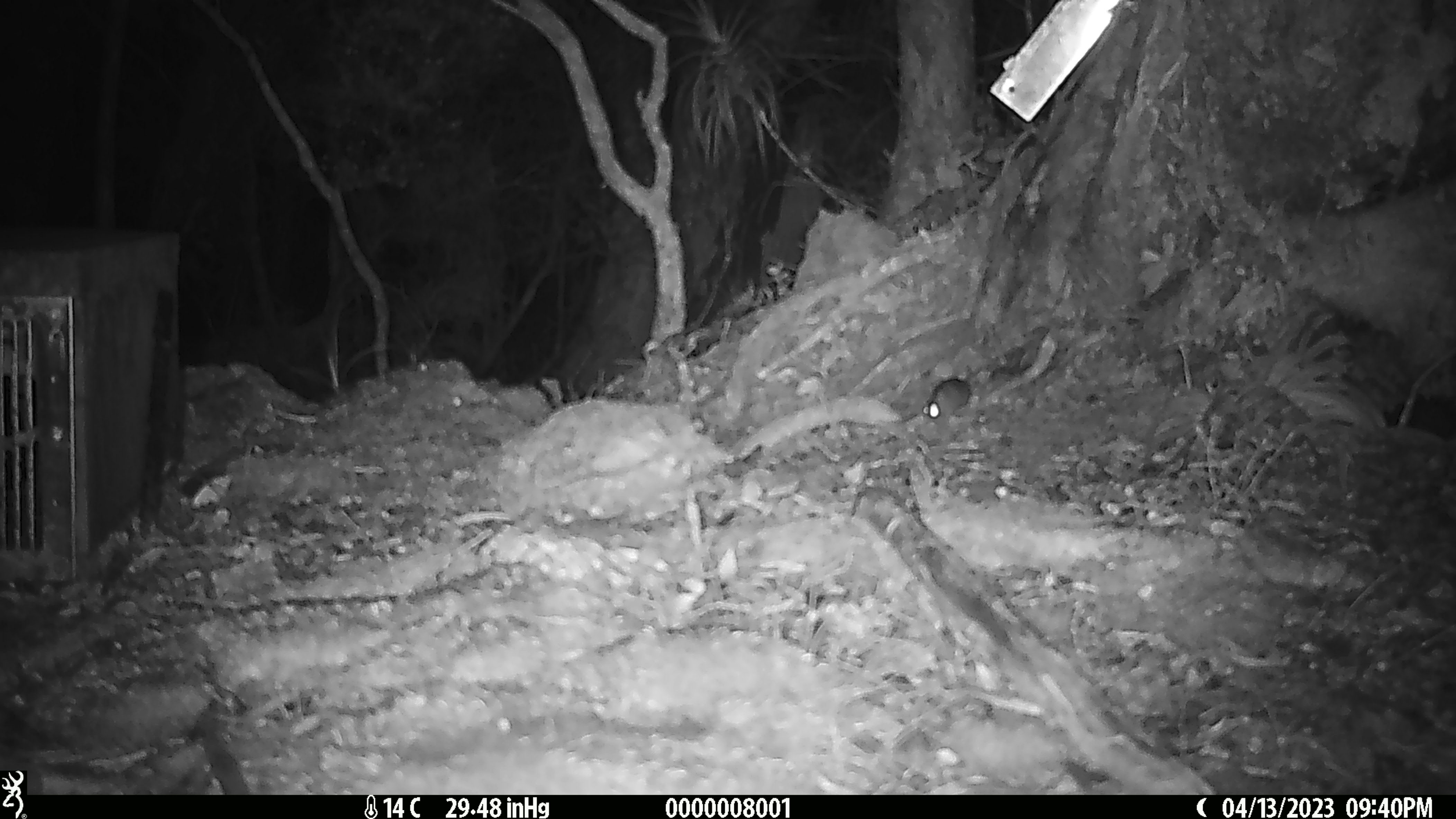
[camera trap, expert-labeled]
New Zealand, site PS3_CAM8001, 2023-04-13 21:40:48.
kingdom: Animalia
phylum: Chordata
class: Mammalia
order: Rodentia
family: Muridae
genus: Mus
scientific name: Mus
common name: mouse